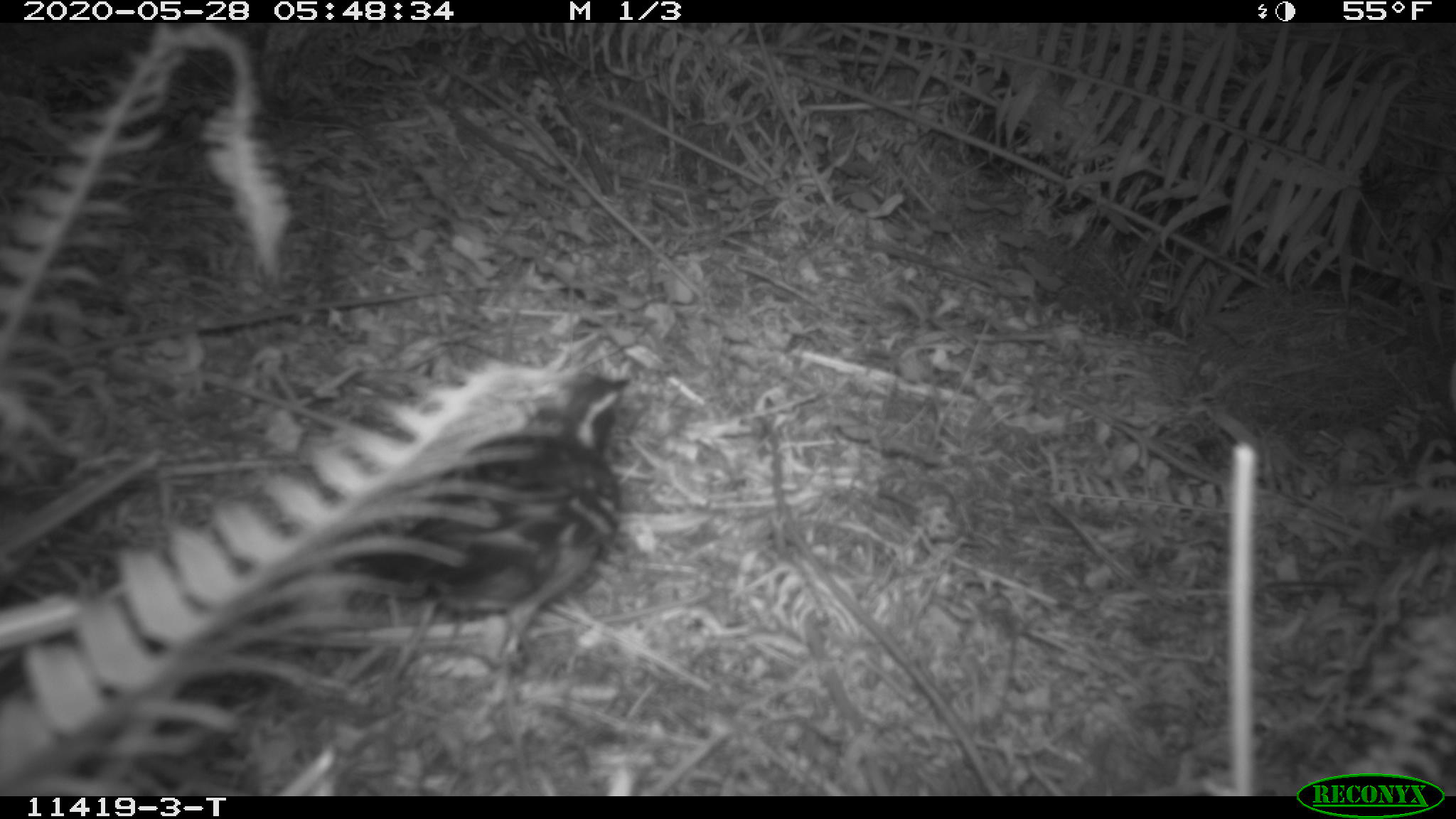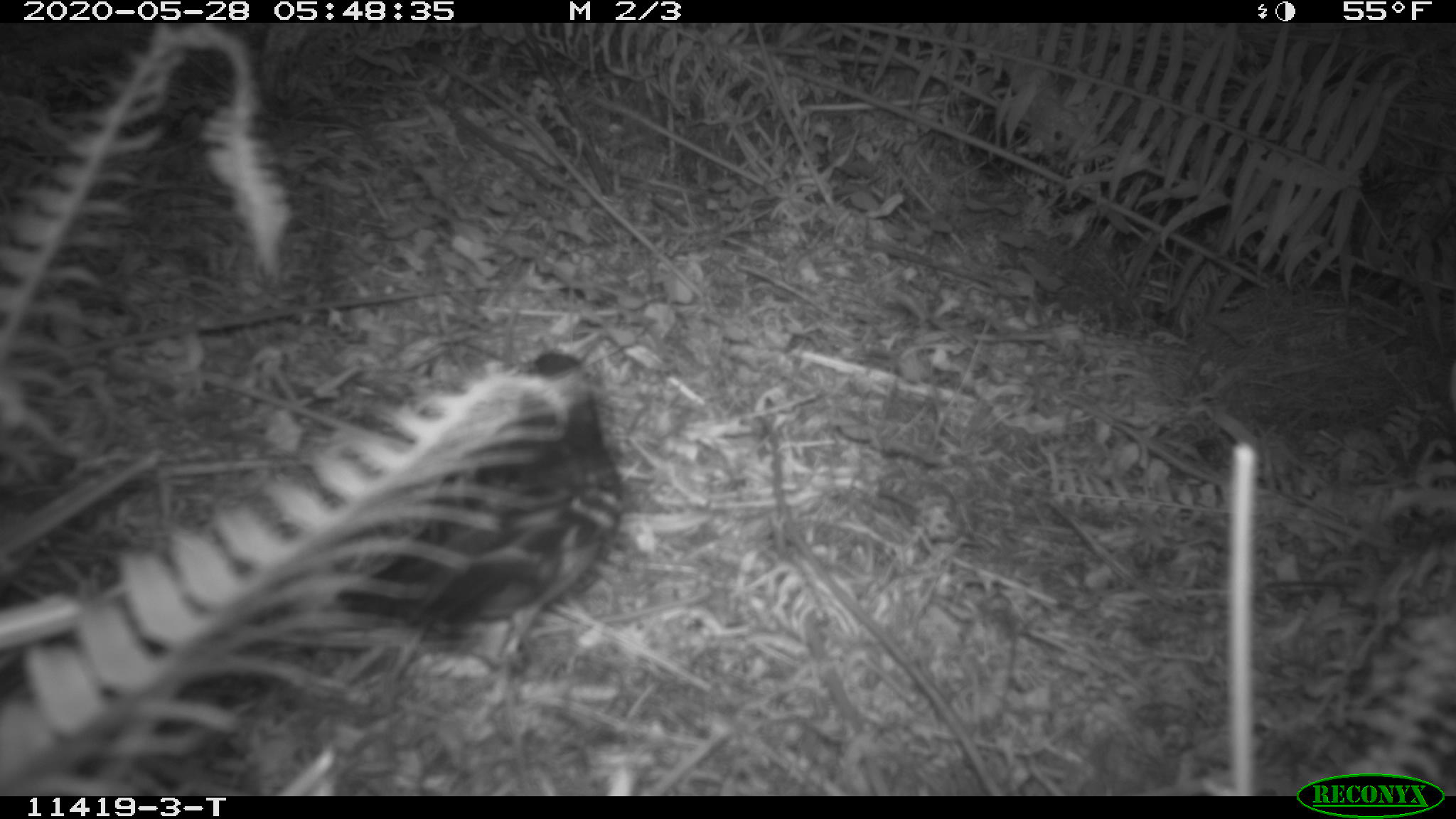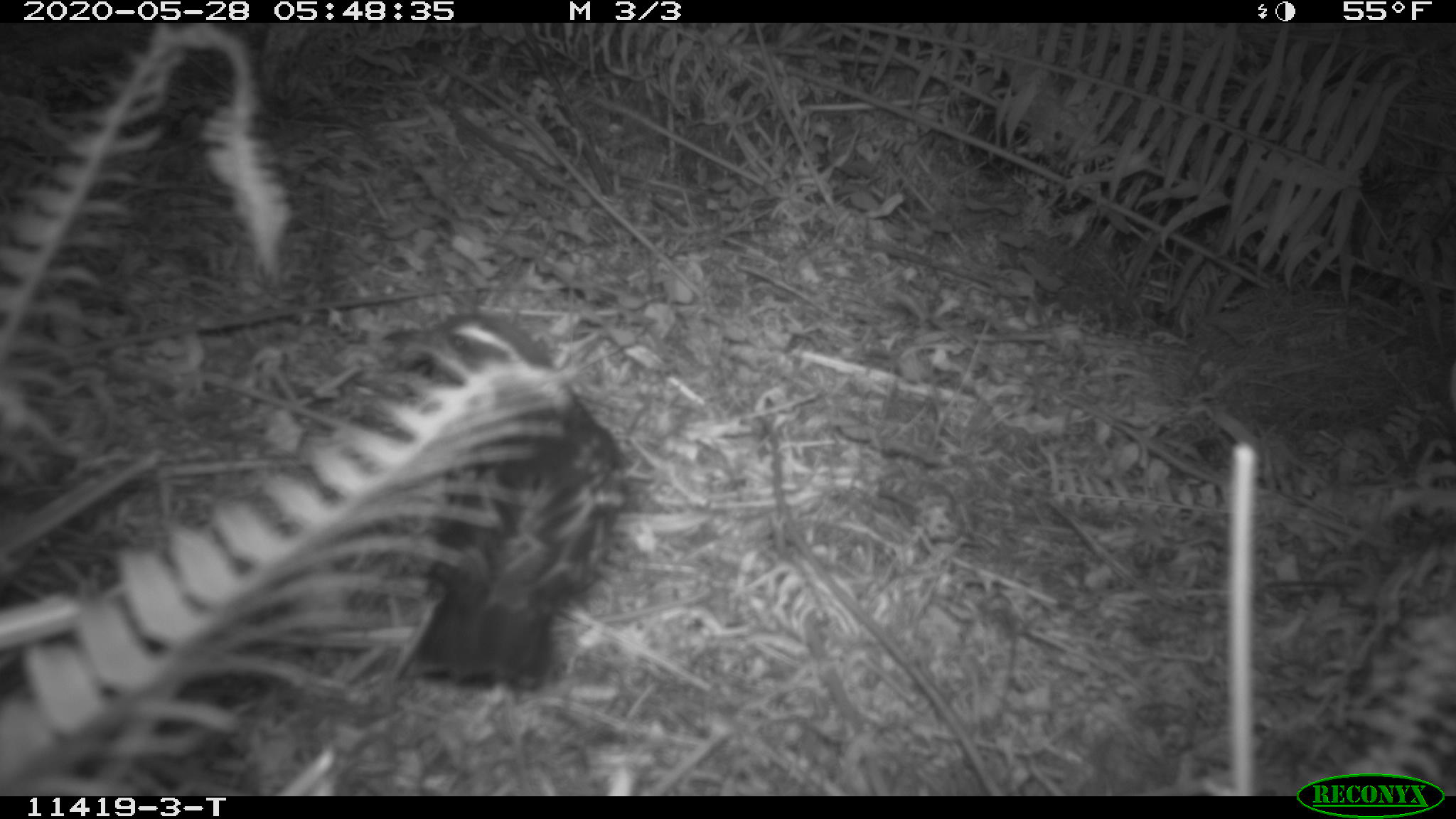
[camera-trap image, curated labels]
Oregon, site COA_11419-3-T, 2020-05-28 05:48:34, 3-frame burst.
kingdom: Animalia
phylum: Chordata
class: Aves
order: Passeriformes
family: Turdidae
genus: Ixoreus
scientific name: Ixoreus naevius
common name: varied thrush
Varied thrush (Ixoreus naevius).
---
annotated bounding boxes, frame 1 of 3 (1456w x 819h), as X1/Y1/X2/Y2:
varied thrush: 352/372/634/684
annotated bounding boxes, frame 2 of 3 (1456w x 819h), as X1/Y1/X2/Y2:
varied thrush: 352/342/617/684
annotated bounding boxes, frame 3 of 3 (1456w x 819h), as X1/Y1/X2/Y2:
varied thrush: 387/309/632/694